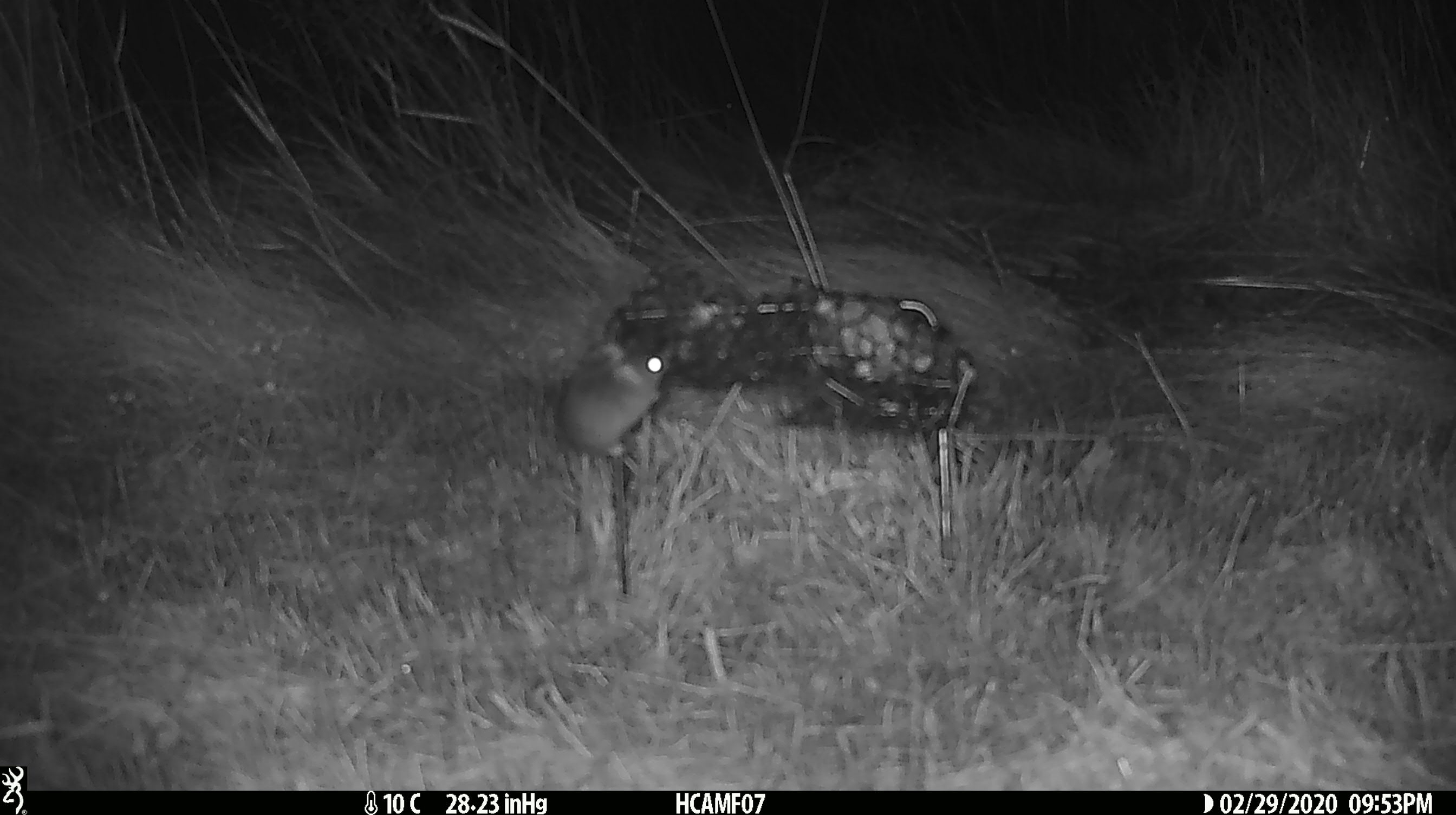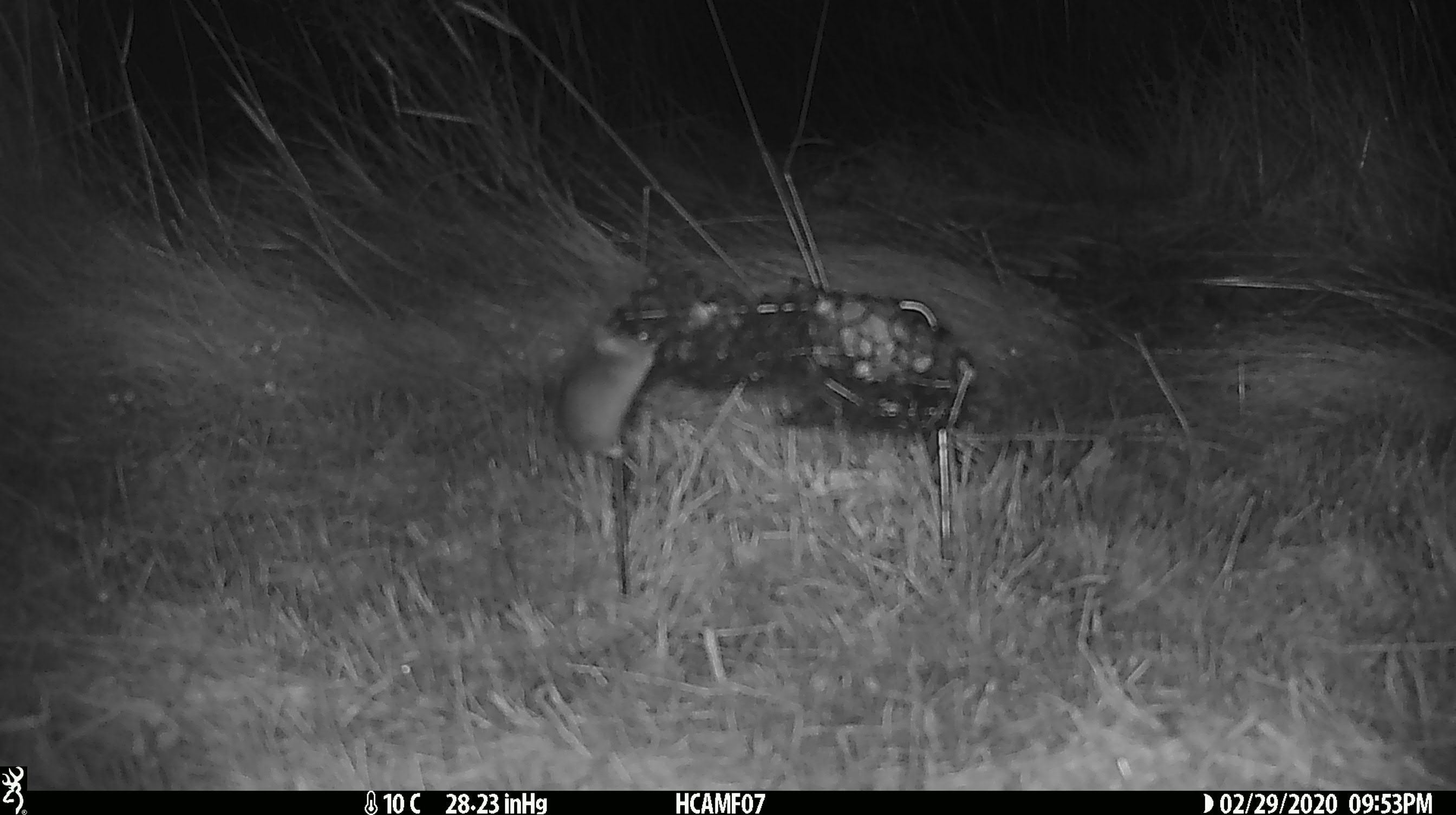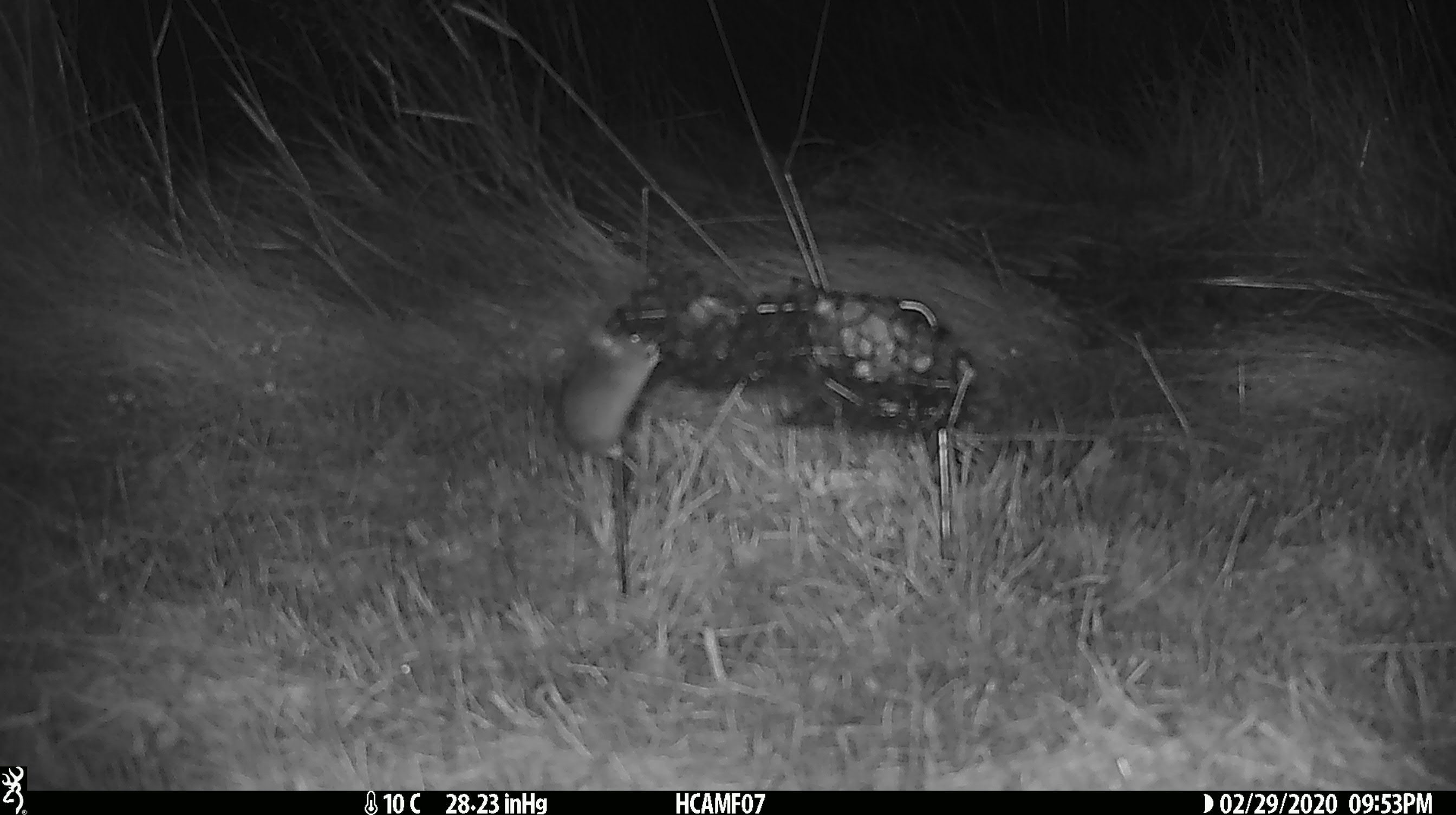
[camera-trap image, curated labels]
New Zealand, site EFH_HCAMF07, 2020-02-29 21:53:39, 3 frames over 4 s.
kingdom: Animalia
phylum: Chordata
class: Mammalia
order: Rodentia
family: Muridae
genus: Mus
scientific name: Mus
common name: mouse